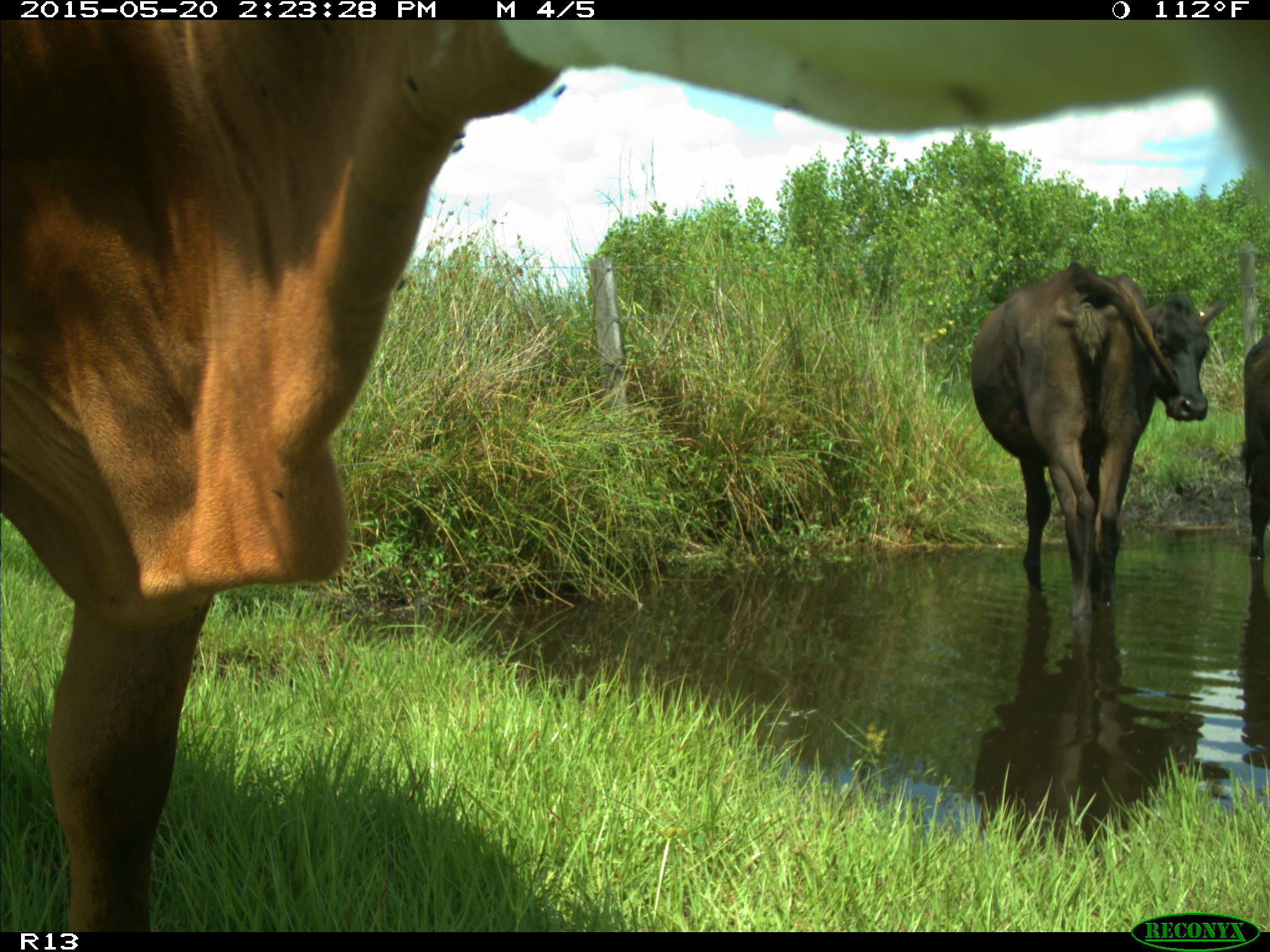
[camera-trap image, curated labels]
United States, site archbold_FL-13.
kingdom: Animalia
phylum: Chordata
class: Mammalia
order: Artiodactyla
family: Bovidae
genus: Bos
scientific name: Bos taurus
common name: domestic cow